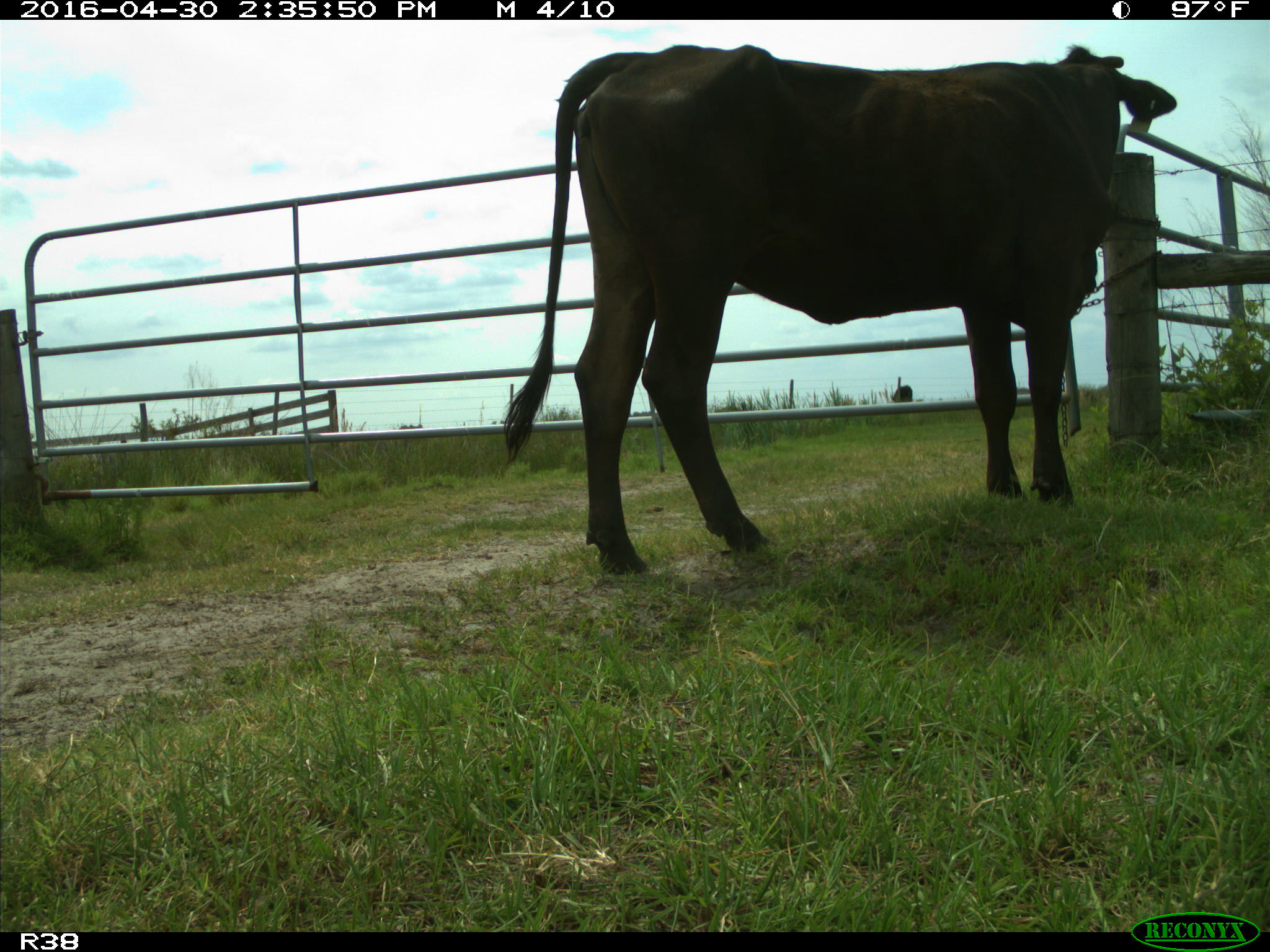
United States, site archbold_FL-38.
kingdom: Animalia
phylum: Chordata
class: Mammalia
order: Artiodactyla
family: Bovidae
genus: Bos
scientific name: Bos taurus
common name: domestic cow